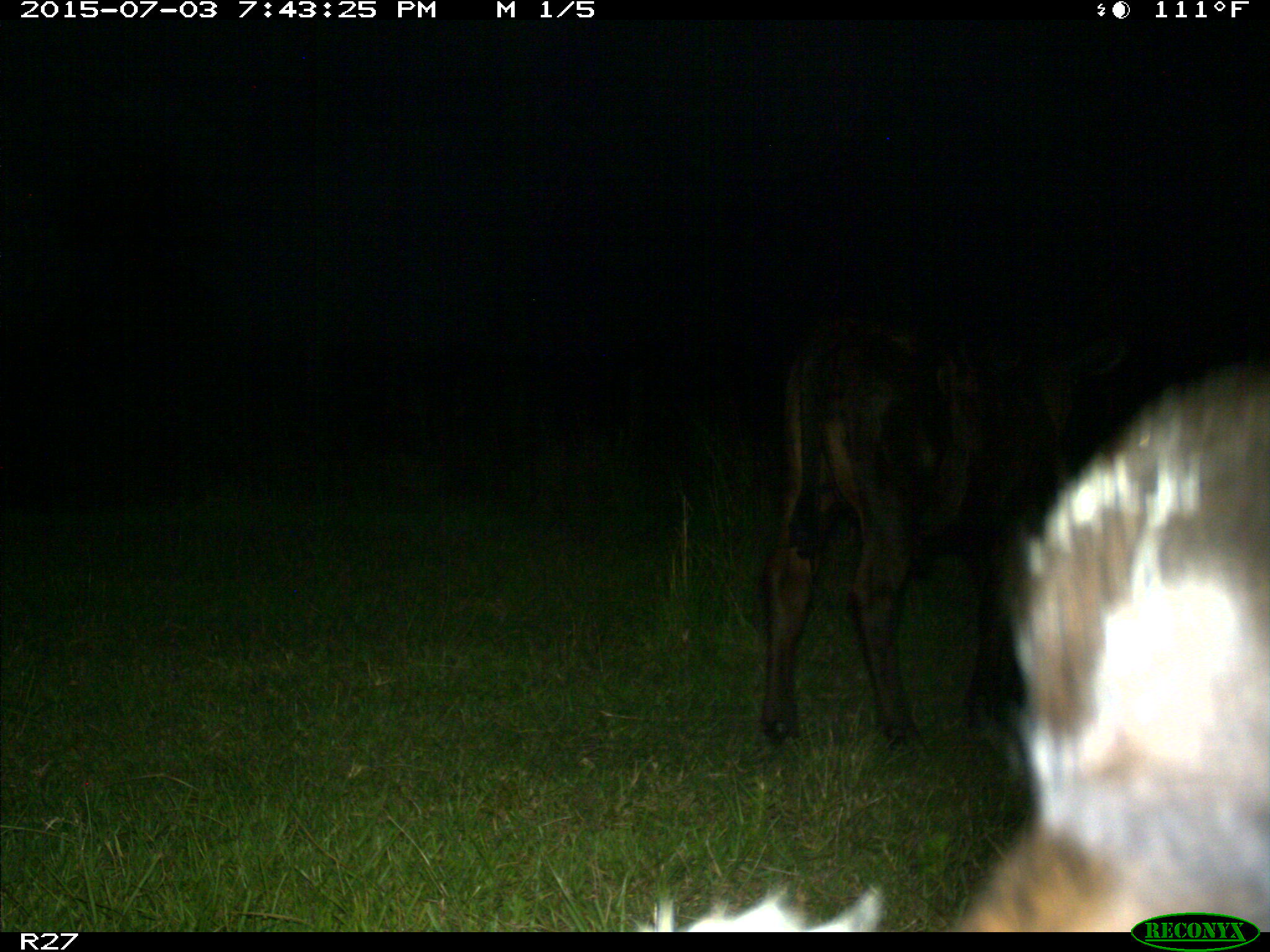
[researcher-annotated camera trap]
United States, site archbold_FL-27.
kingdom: Animalia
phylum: Chordata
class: Mammalia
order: Artiodactyla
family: Bovidae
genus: Bos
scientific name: Bos taurus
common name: domestic cow